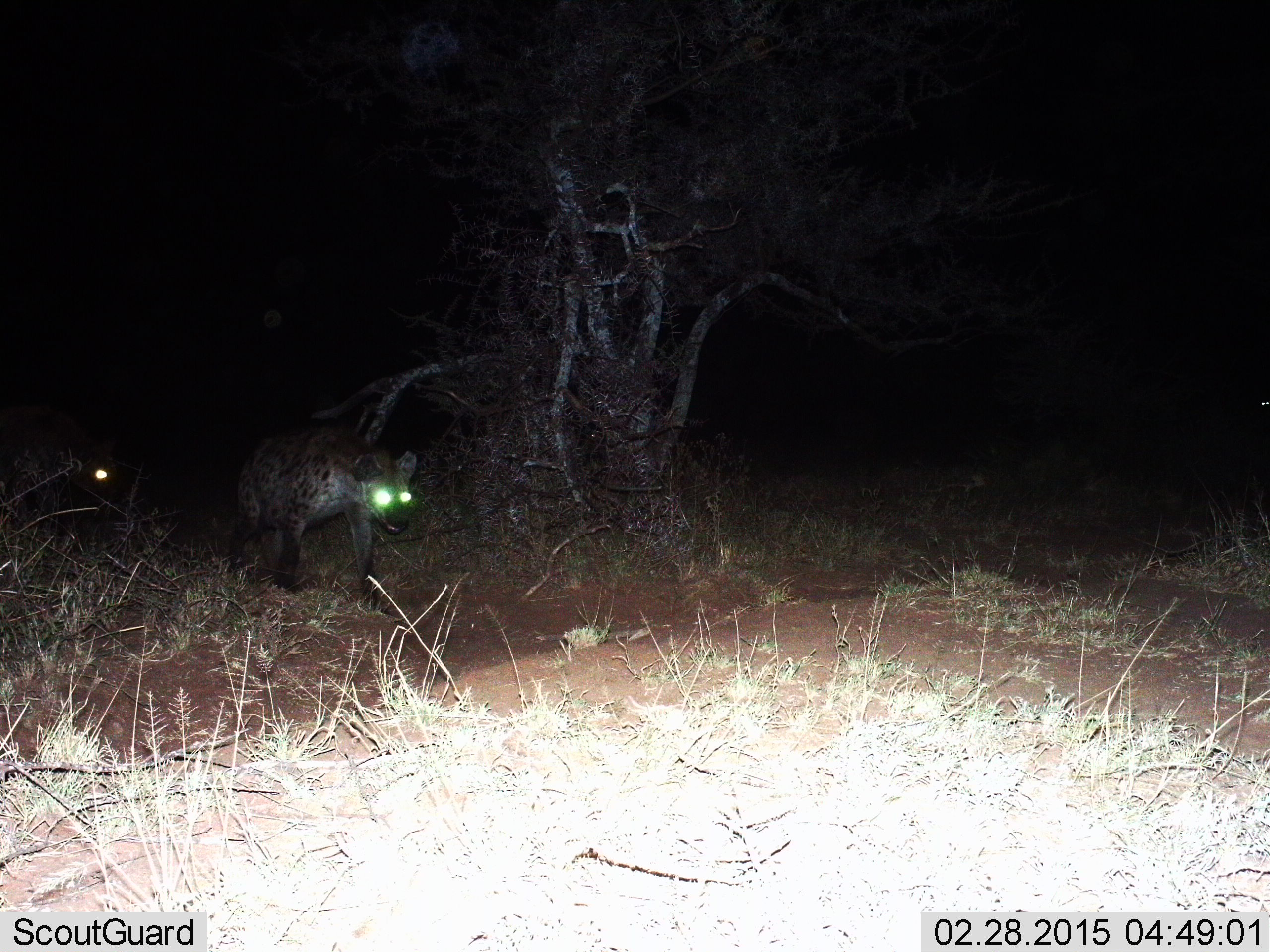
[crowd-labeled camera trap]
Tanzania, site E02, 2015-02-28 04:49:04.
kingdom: Animalia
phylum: Chordata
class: Mammalia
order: Carnivora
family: Hyaenidae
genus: Crocuta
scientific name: Crocuta crocuta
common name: spotted hyena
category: hyenaspotted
Hyenaspotted (spotted hyena) (Crocuta crocuta), count 2. Behavior (volunteer vote fractions): standing 30%, resting 0%, moving 90%, interacting 0%. Young present (vote fraction): 0%. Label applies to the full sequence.